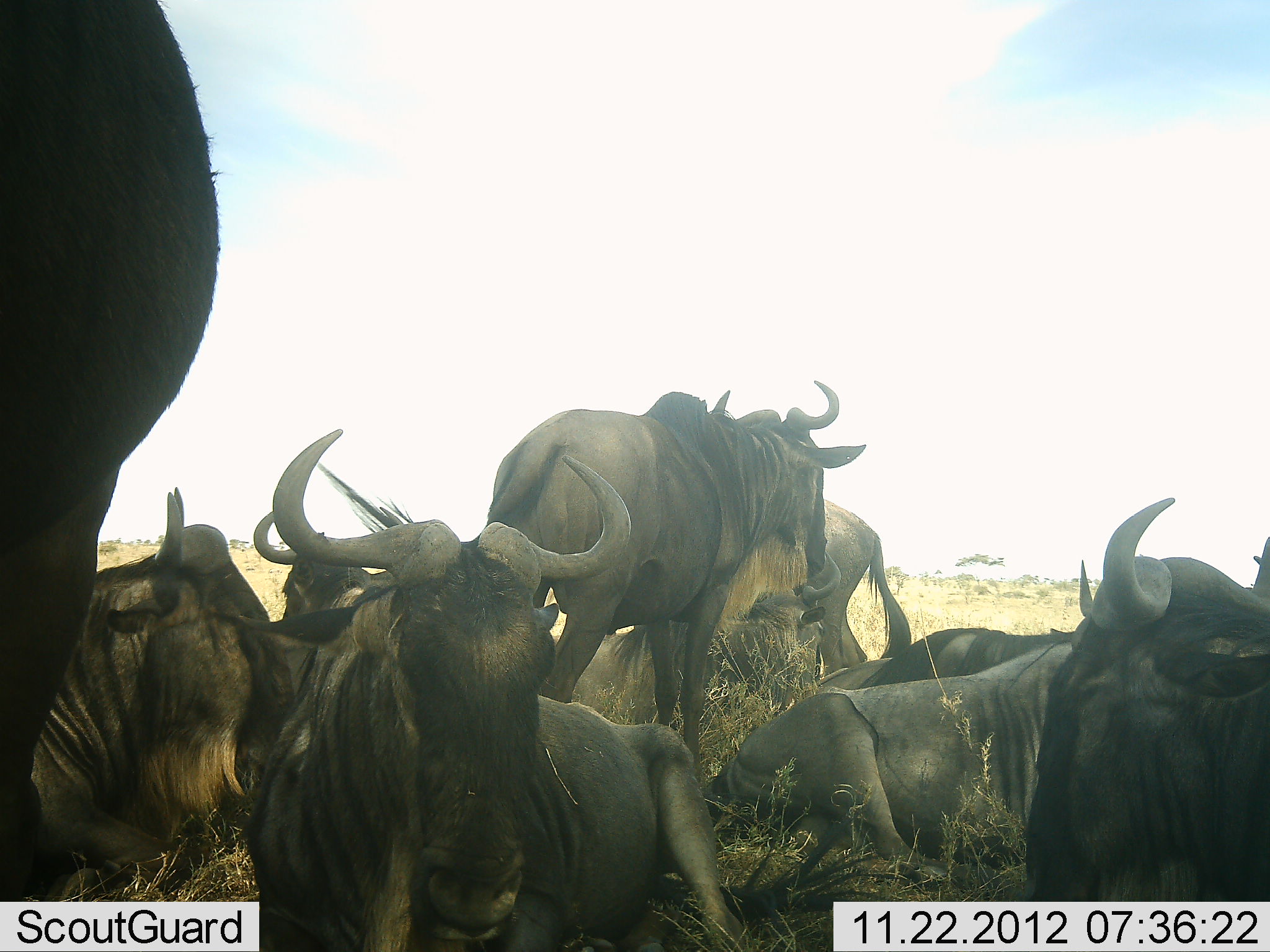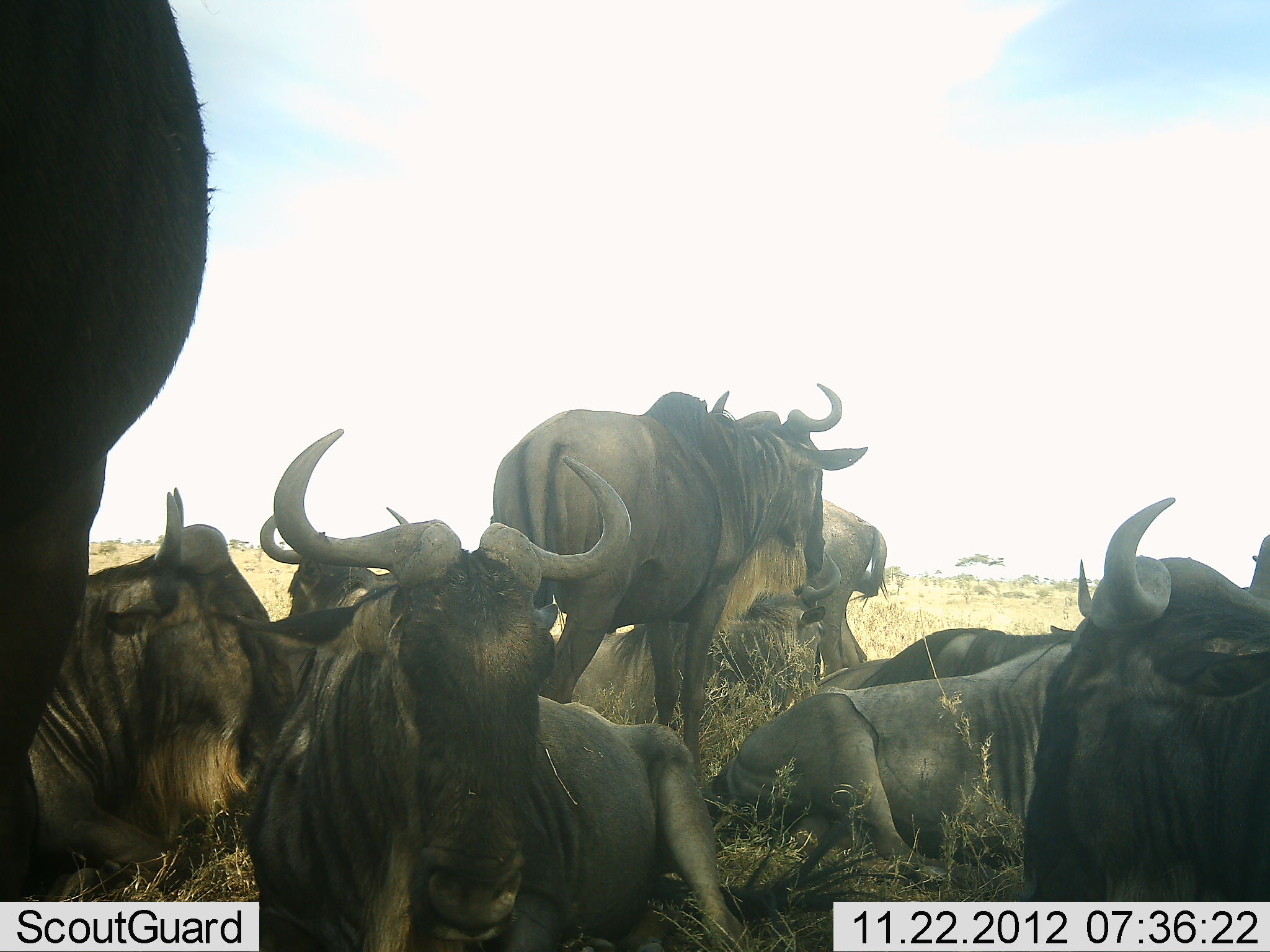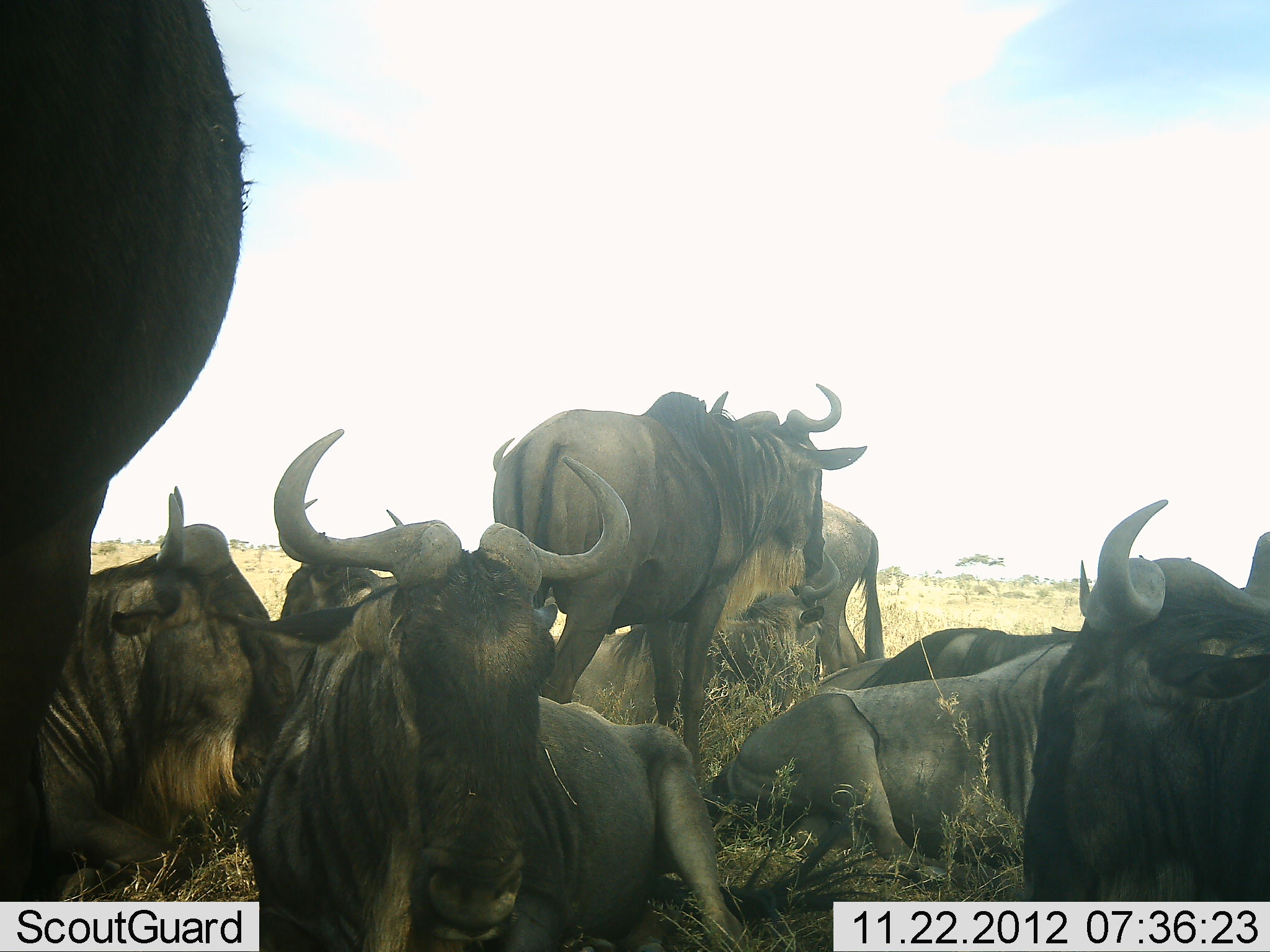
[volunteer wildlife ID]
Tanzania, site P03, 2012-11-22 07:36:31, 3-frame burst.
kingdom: Animalia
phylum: Chordata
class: Mammalia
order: Artiodactyla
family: Bovidae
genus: Connochaetes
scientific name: Connochaetes taurinus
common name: blue wildebeest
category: wildebeest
Wildebeest (blue wildebeest) (Connochaetes taurinus), count 10. Behavior (volunteer vote fractions): standing 100%, resting 100%, moving 0%, interacting 10%. Young present (vote fraction): 0%. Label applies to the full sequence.